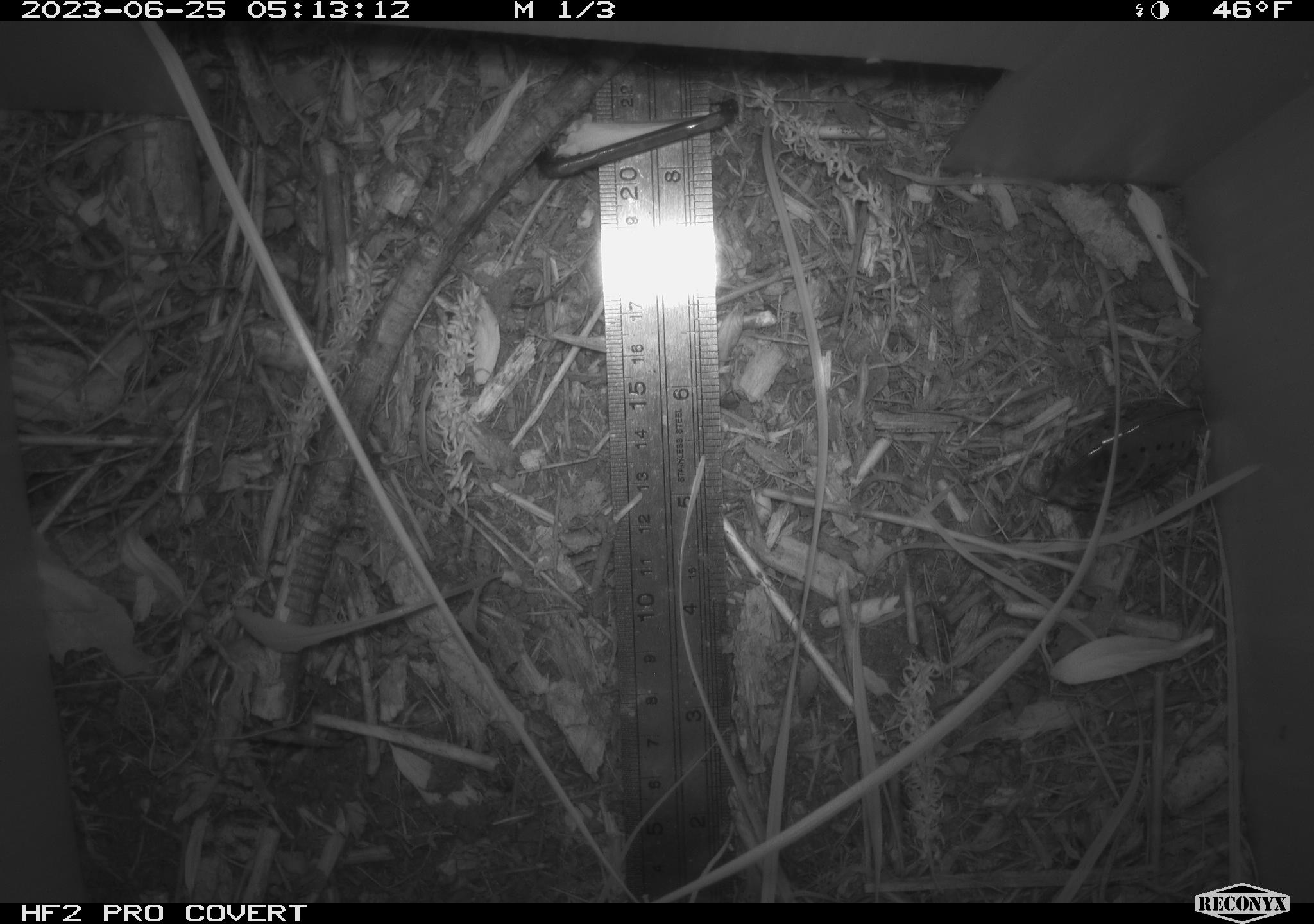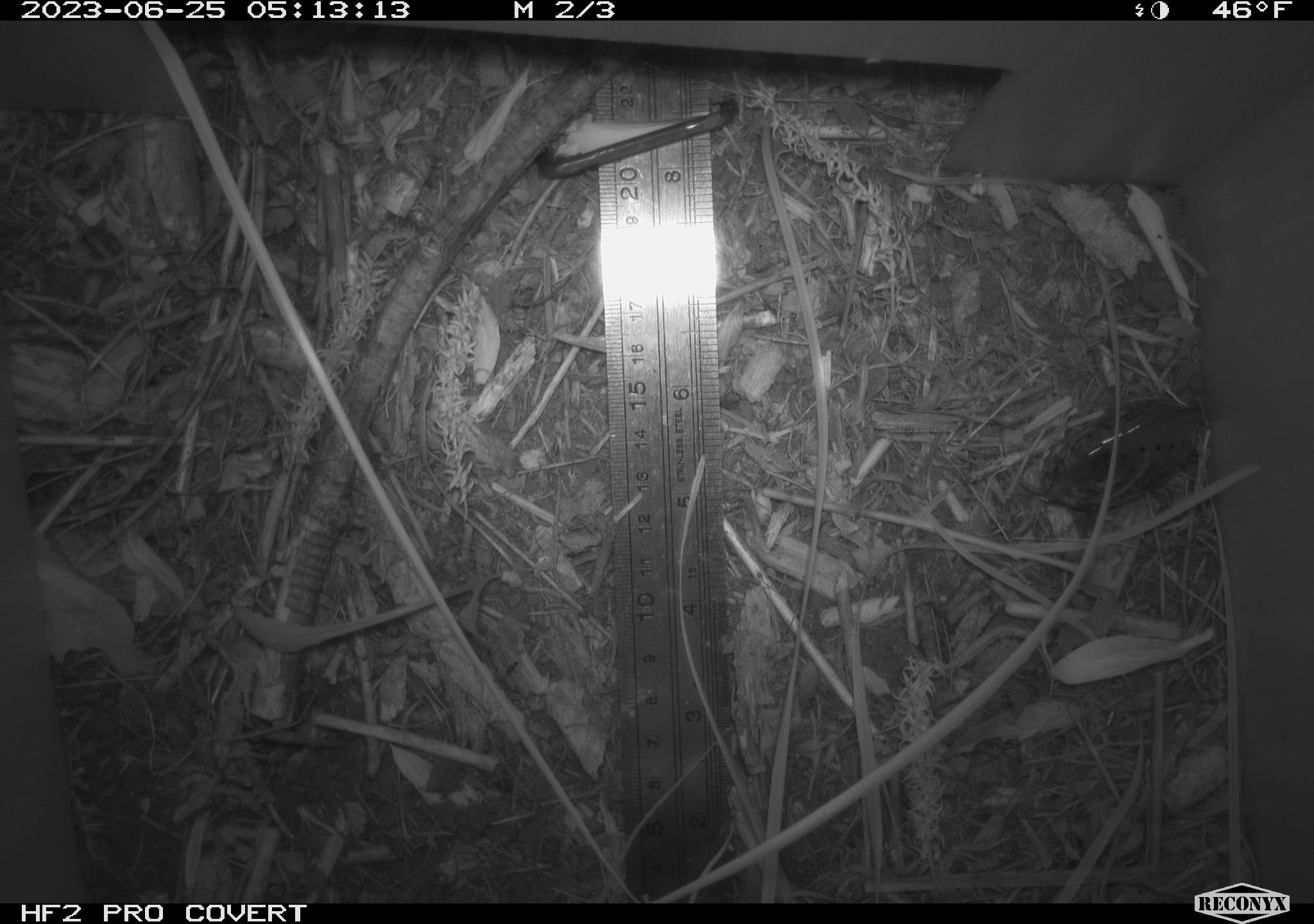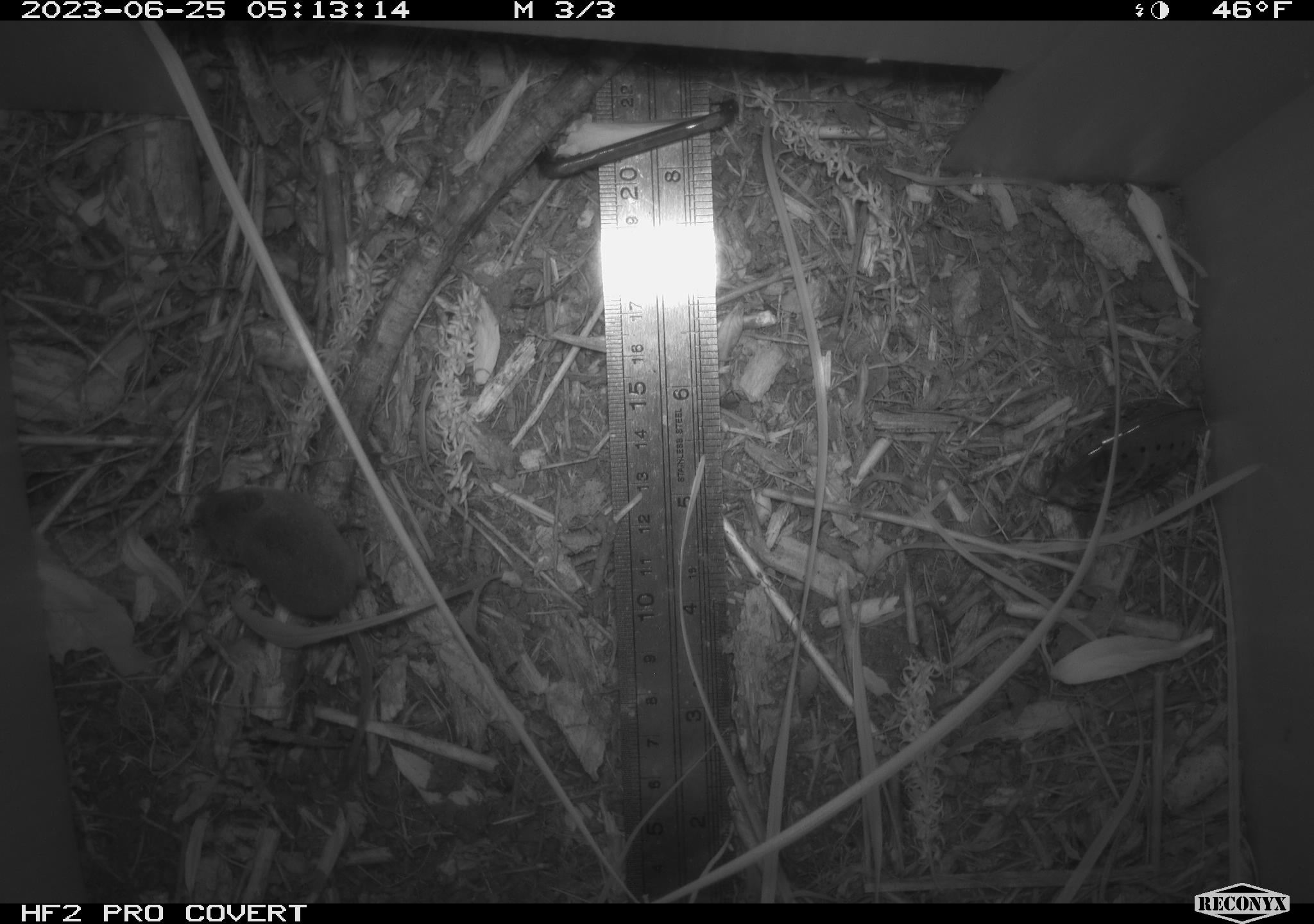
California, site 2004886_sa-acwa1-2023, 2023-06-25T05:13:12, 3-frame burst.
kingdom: Animalia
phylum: Chordata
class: Mammalia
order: Eulipotyphla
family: Soricidae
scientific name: Soricidae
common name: shrews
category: soricidae family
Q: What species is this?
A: Soricidae family (shrews) (Soricidae).